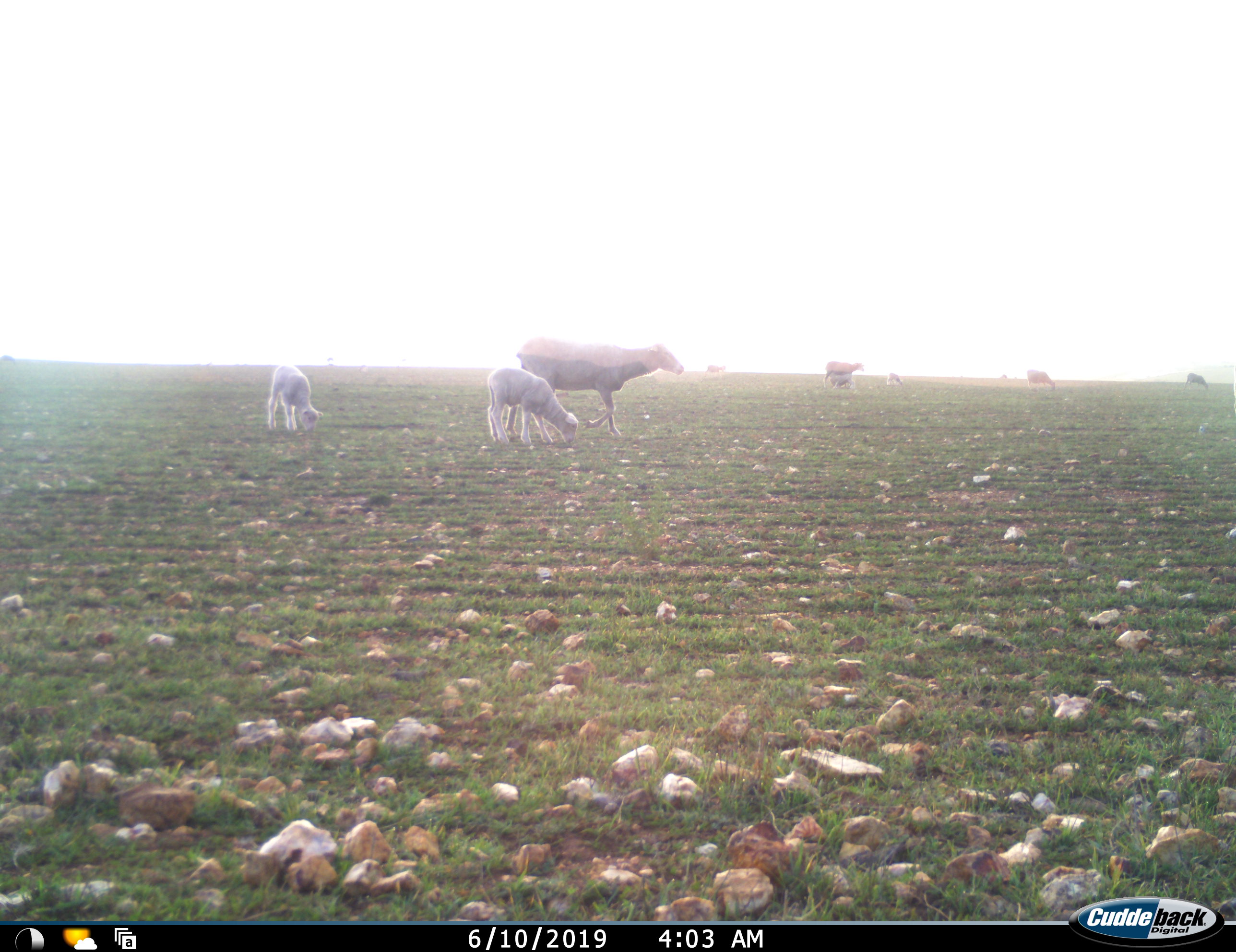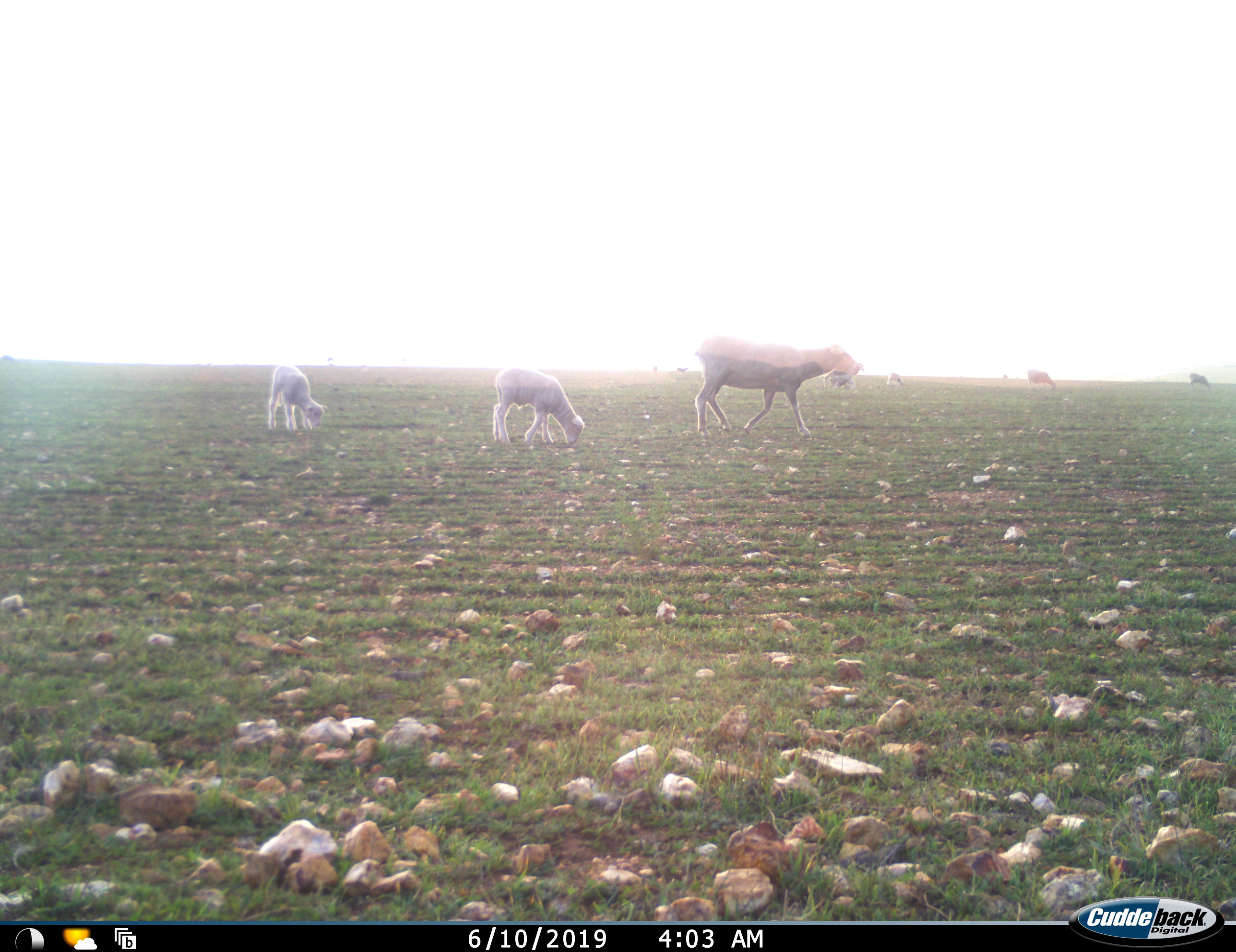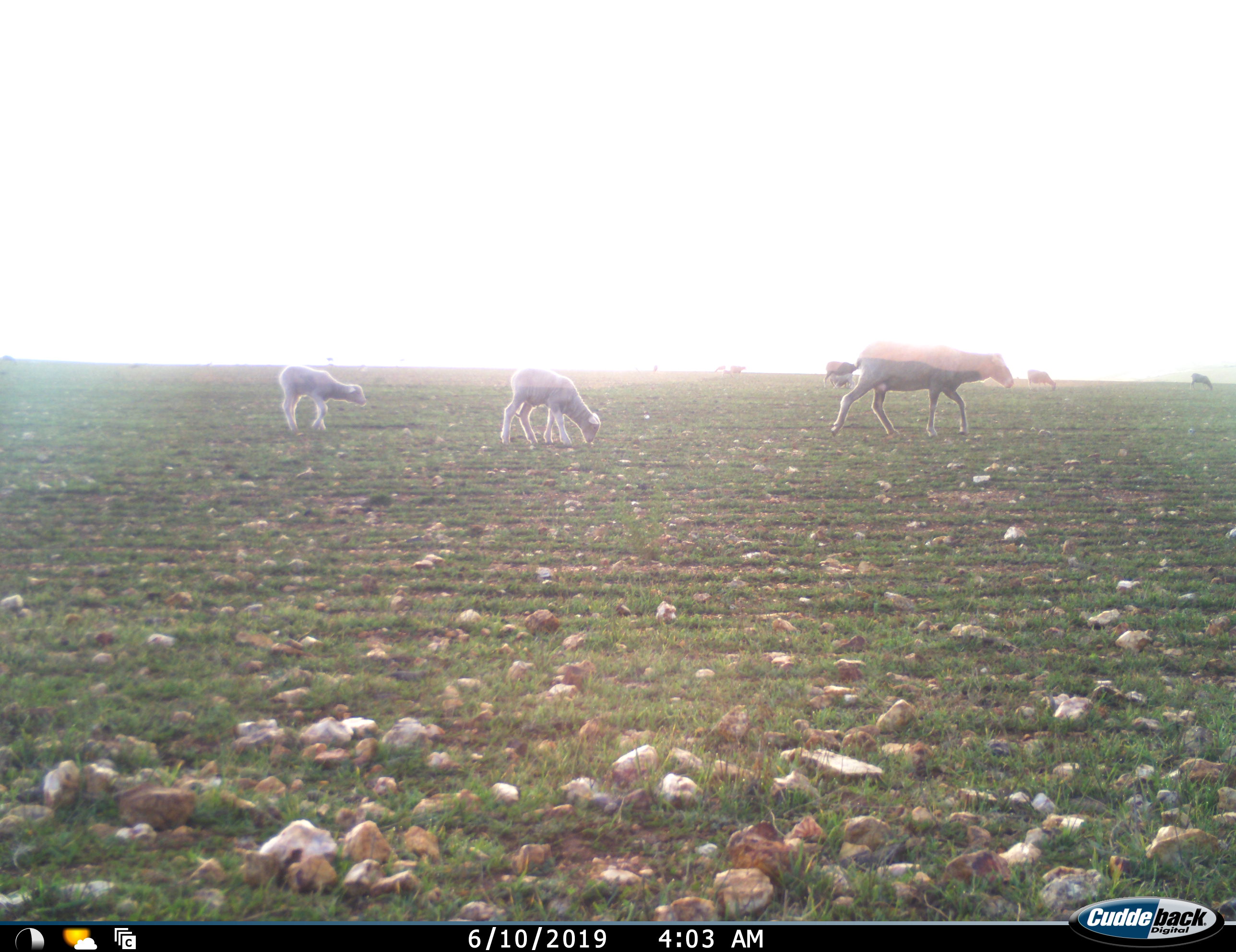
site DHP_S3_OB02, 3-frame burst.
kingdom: Animalia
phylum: Chordata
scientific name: Vertebrata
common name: domestic animal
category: domesticanimal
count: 10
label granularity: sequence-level